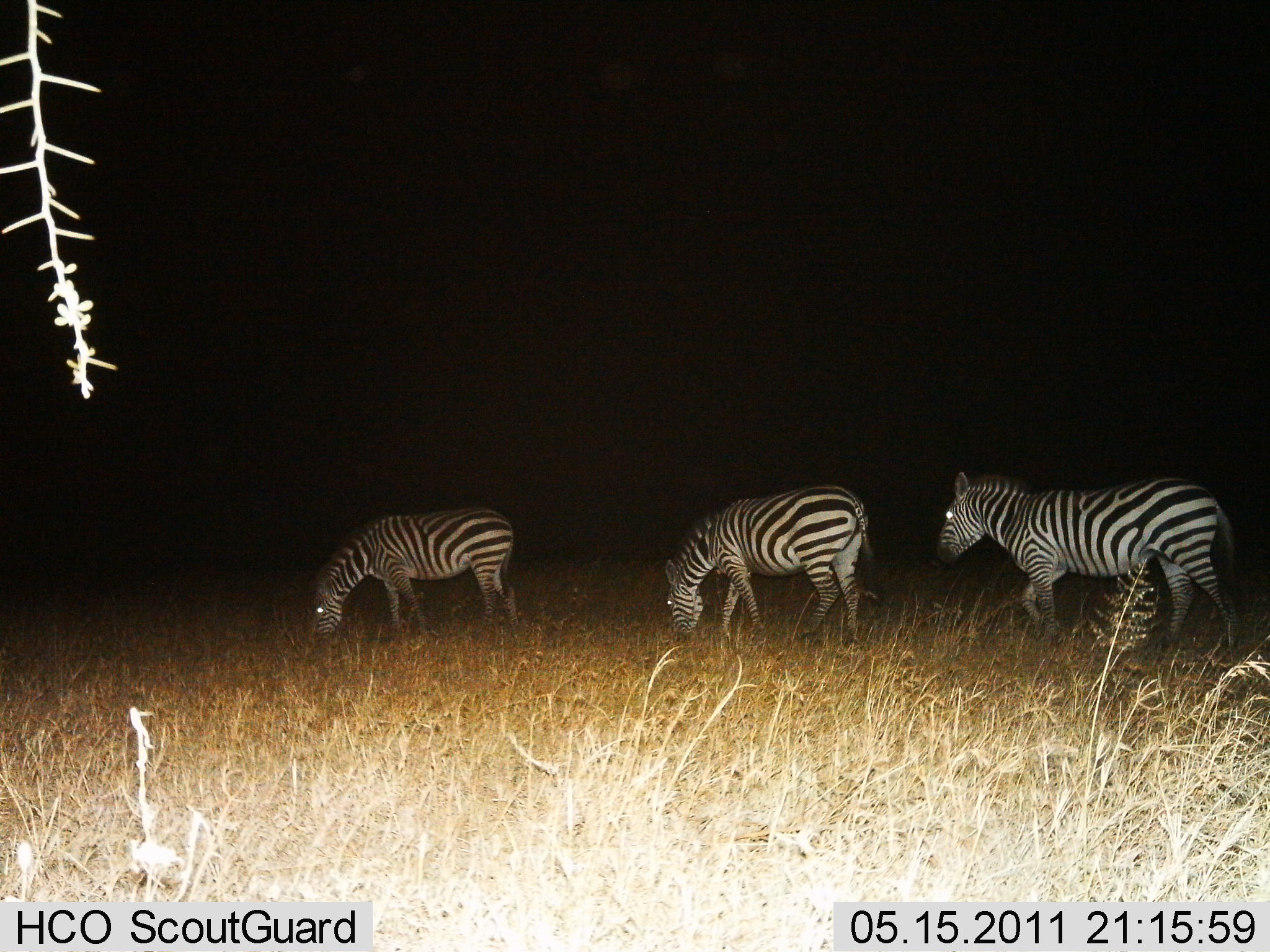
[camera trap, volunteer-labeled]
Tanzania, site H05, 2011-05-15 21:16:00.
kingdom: Animalia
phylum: Chordata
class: Mammalia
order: Perissodactyla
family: Equidae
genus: Equus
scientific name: Equus quagga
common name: plains zebra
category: zebra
Zebra (plains zebra) (Equus quagga), count 3. Behavior (volunteer vote fractions): standing 21%, resting 0%, moving 79%, interacting 0%. Young present (vote fraction): 0%. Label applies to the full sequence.